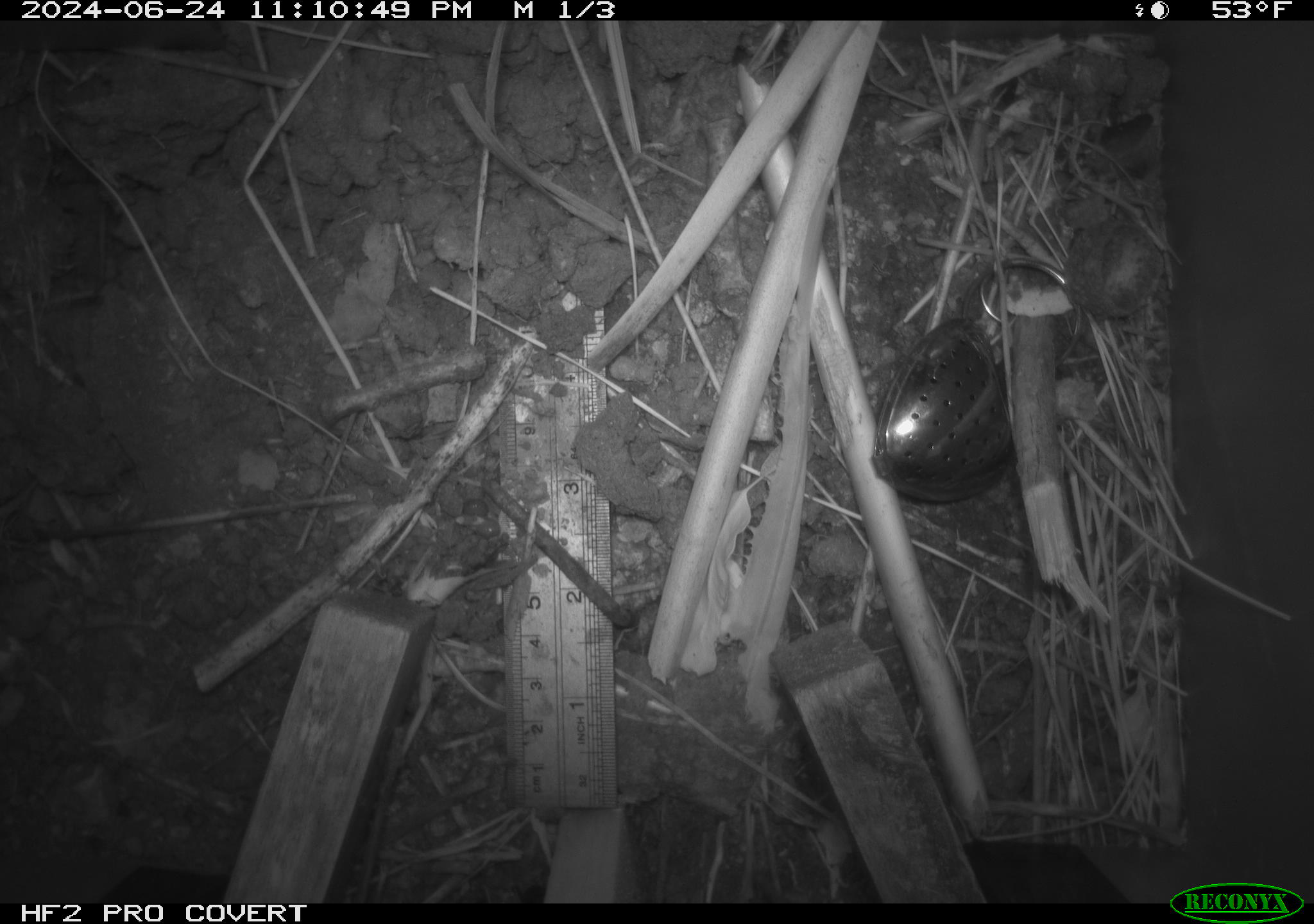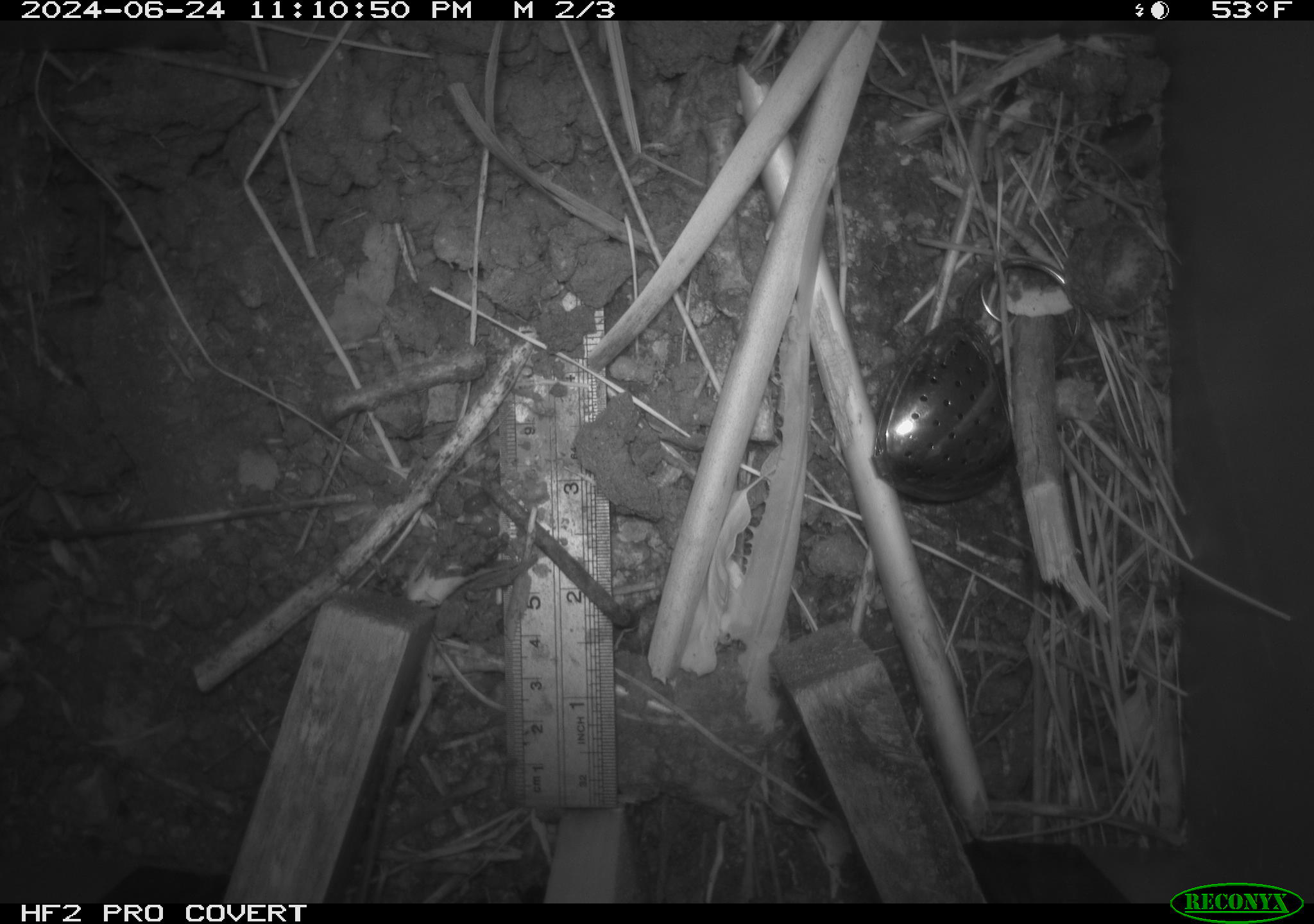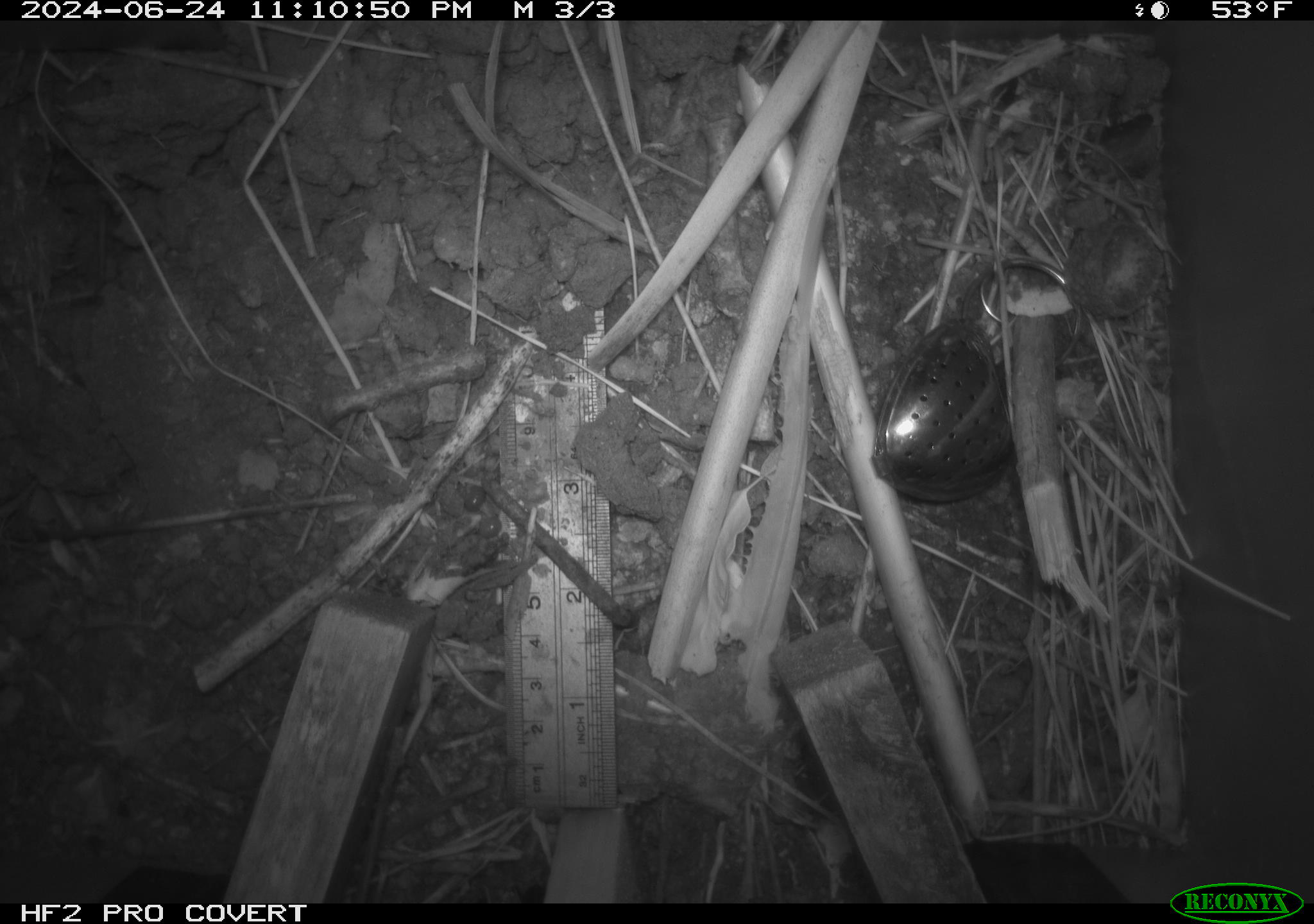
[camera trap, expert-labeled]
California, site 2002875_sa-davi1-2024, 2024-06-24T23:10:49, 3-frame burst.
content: unidentified animal